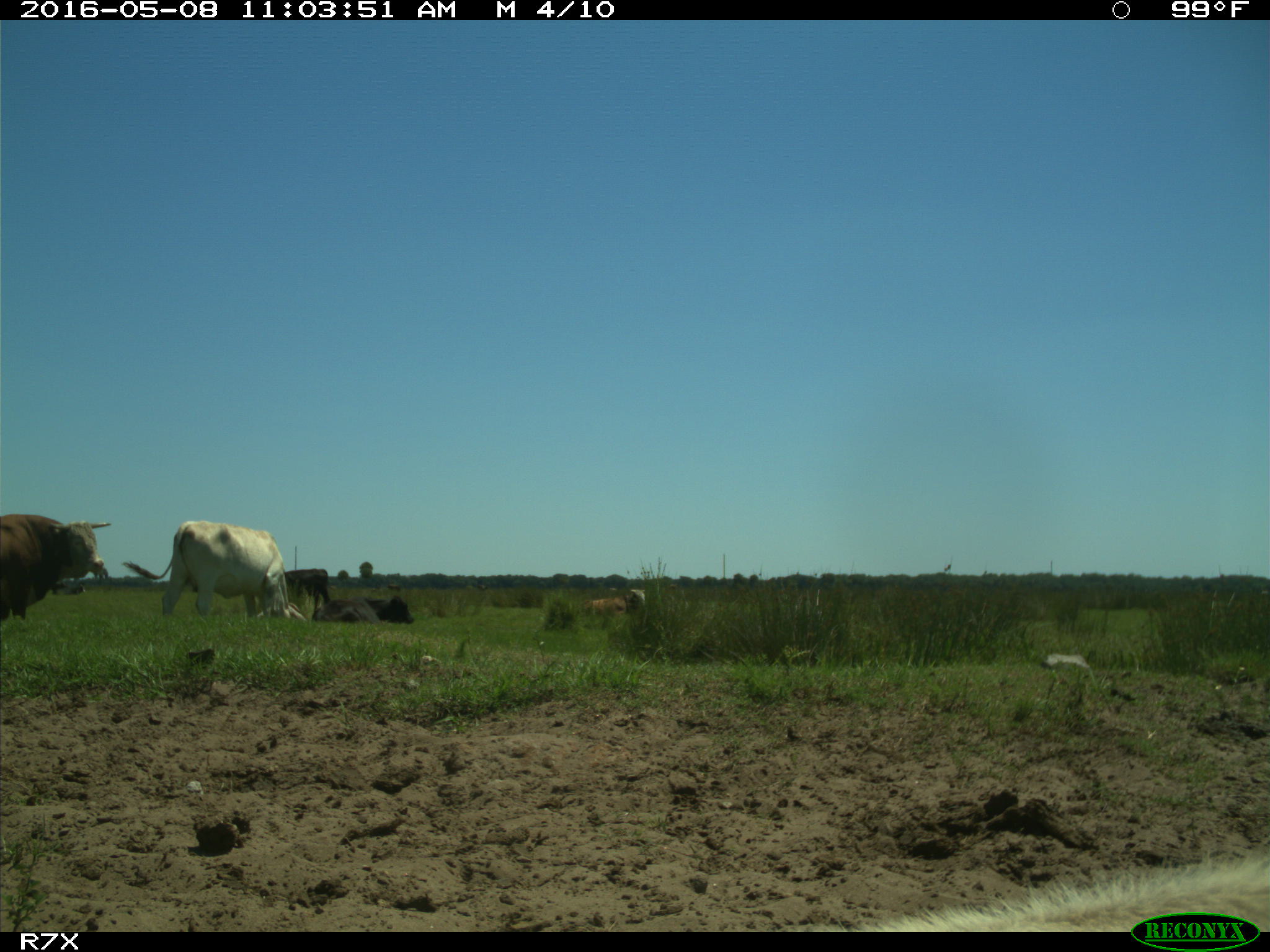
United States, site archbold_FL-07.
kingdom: Animalia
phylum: Chordata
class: Mammalia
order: Artiodactyla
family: Bovidae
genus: Bos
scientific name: Bos taurus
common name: domestic cow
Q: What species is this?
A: Bos taurus (domestic cow).